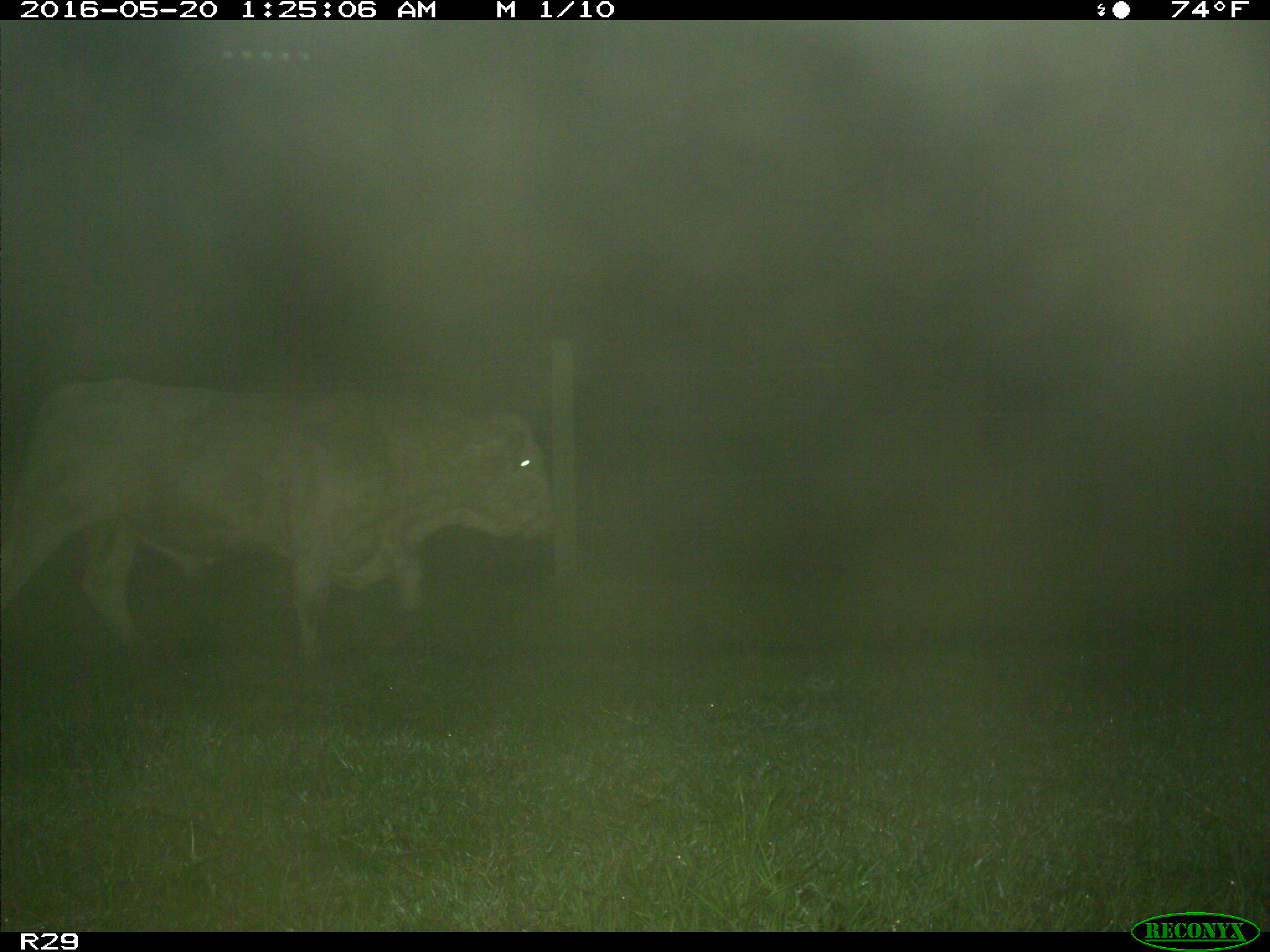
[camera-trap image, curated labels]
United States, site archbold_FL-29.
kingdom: Animalia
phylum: Chordata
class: Mammalia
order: Artiodactyla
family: Bovidae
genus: Bos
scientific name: Bos taurus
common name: domestic cow